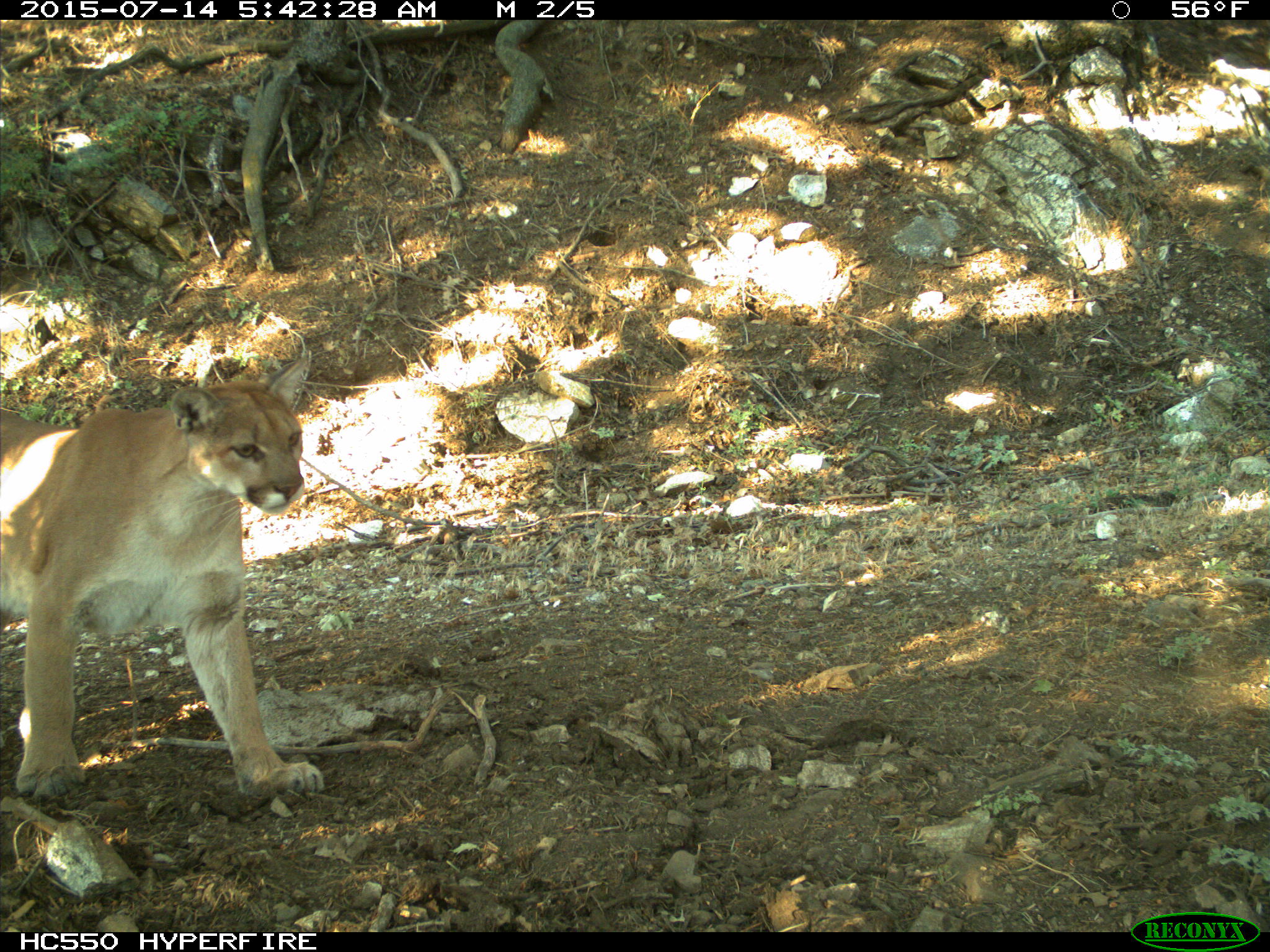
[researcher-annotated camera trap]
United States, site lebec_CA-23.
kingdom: Animalia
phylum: Chordata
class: Mammalia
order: Carnivora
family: Felidae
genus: Puma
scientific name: Puma concolor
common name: mountain lion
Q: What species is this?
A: Puma concolor (mountain lion).